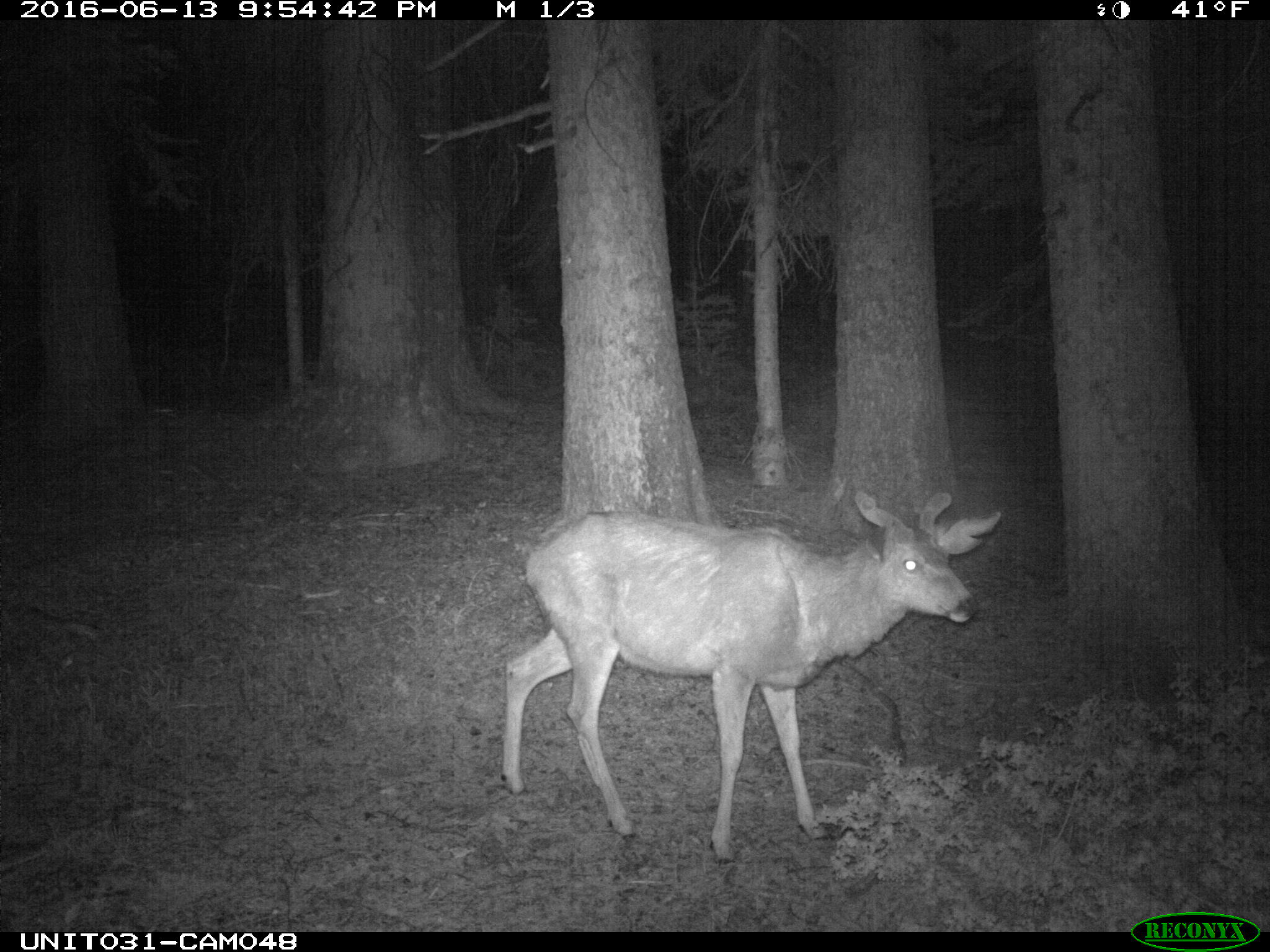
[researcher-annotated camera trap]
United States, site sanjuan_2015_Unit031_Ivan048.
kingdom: Animalia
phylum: Chordata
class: Mammalia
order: Artiodactyla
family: Cervidae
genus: Odocoileus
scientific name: Odocoileus hemionus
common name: mule deer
Odocoileus hemionus (mule deer).